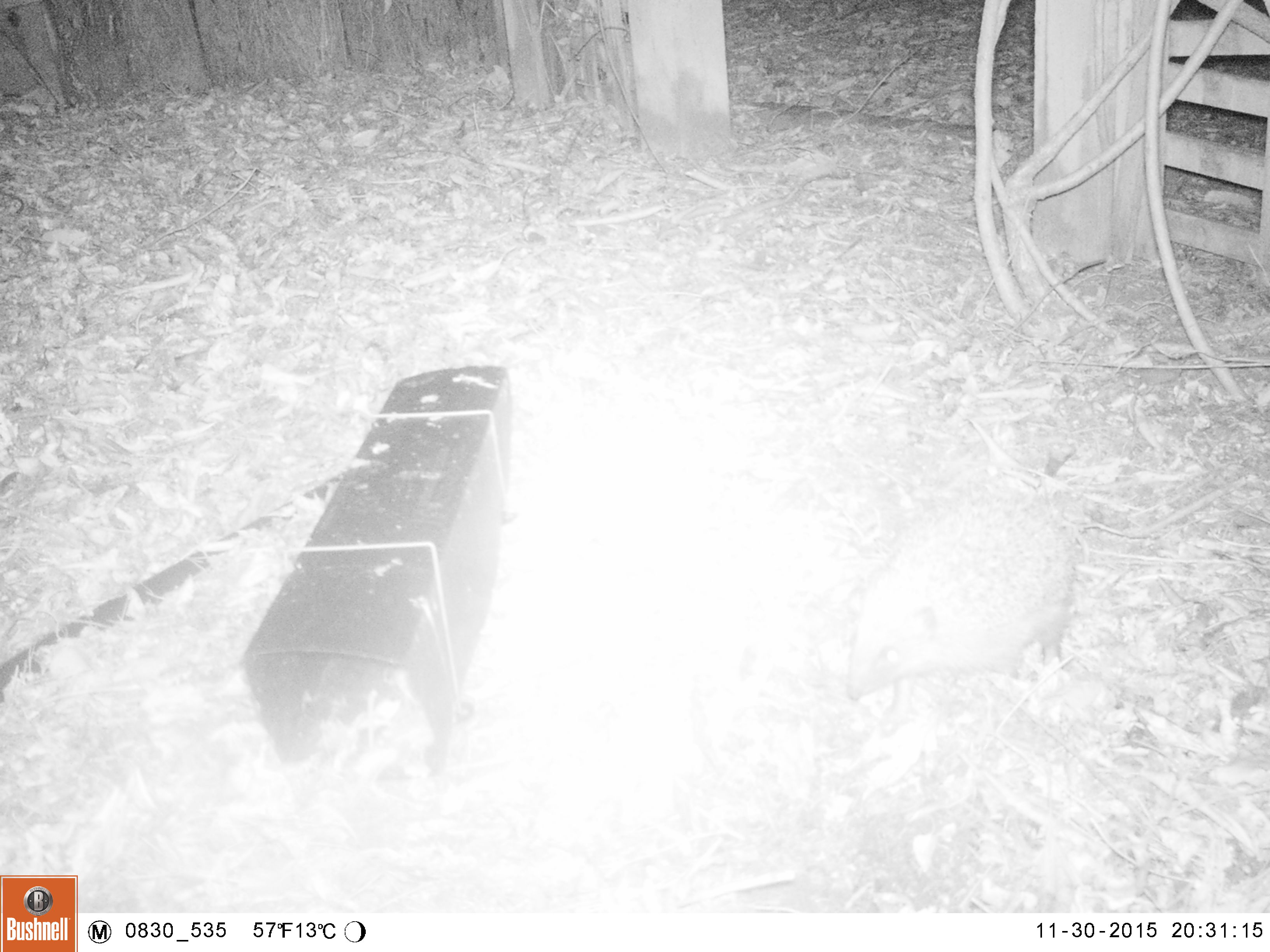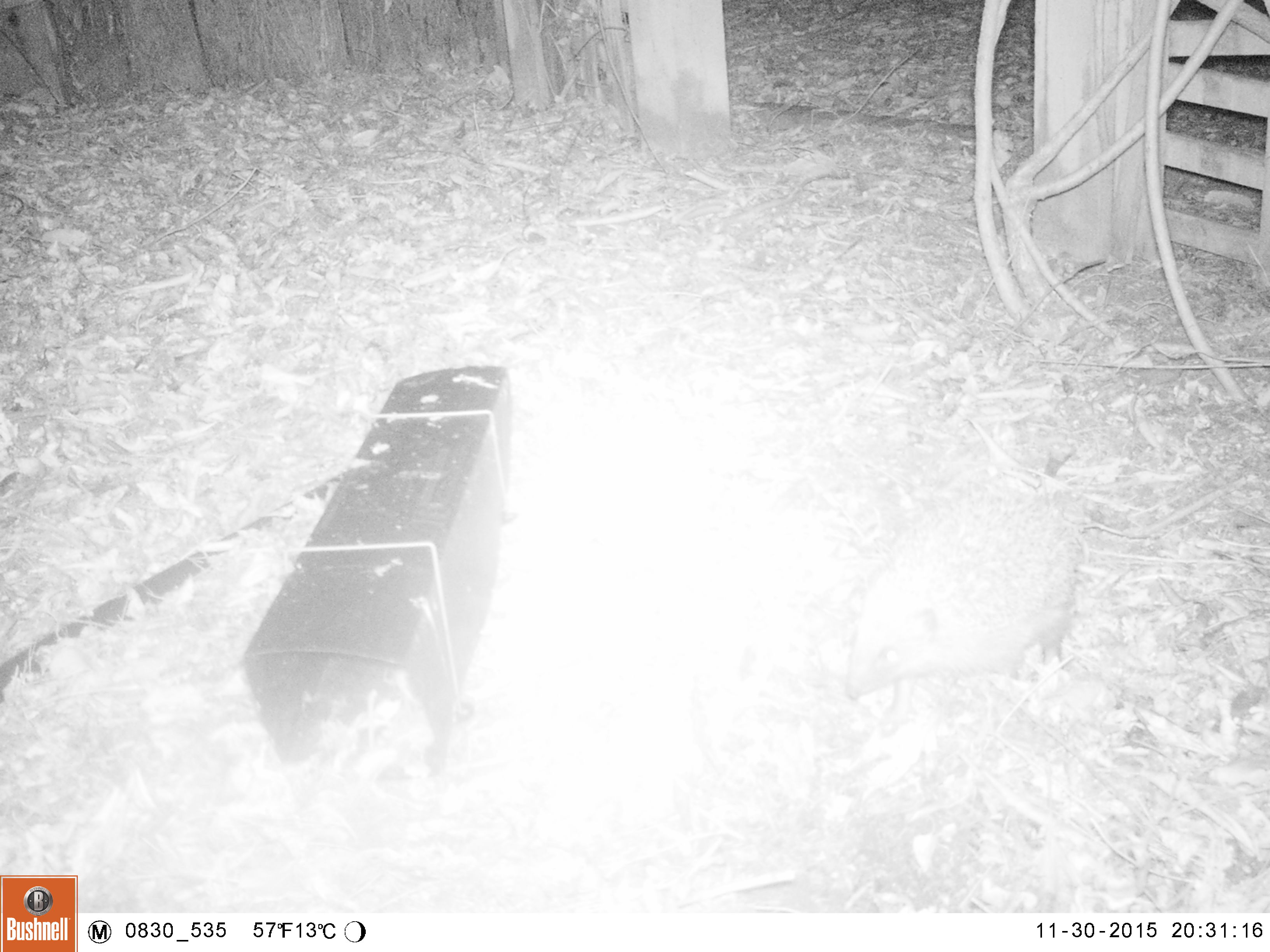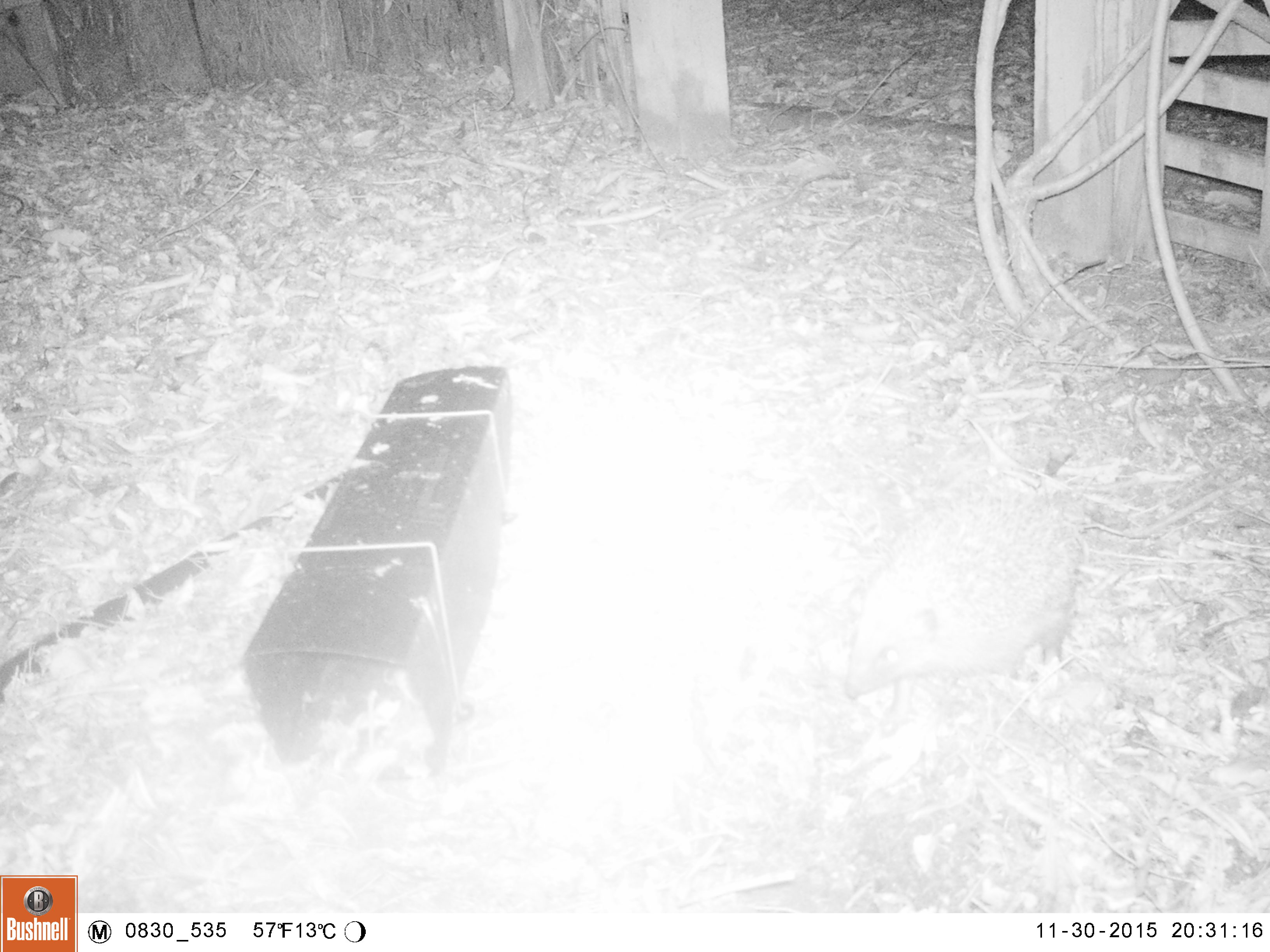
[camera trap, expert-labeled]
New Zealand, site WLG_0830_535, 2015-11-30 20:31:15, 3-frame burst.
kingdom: Animalia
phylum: Chordata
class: Mammalia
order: Eulipotyphla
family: Erinaceidae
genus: Erinaceus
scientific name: Erinaceus europaeus europaeus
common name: european hedgehog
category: hedgehog